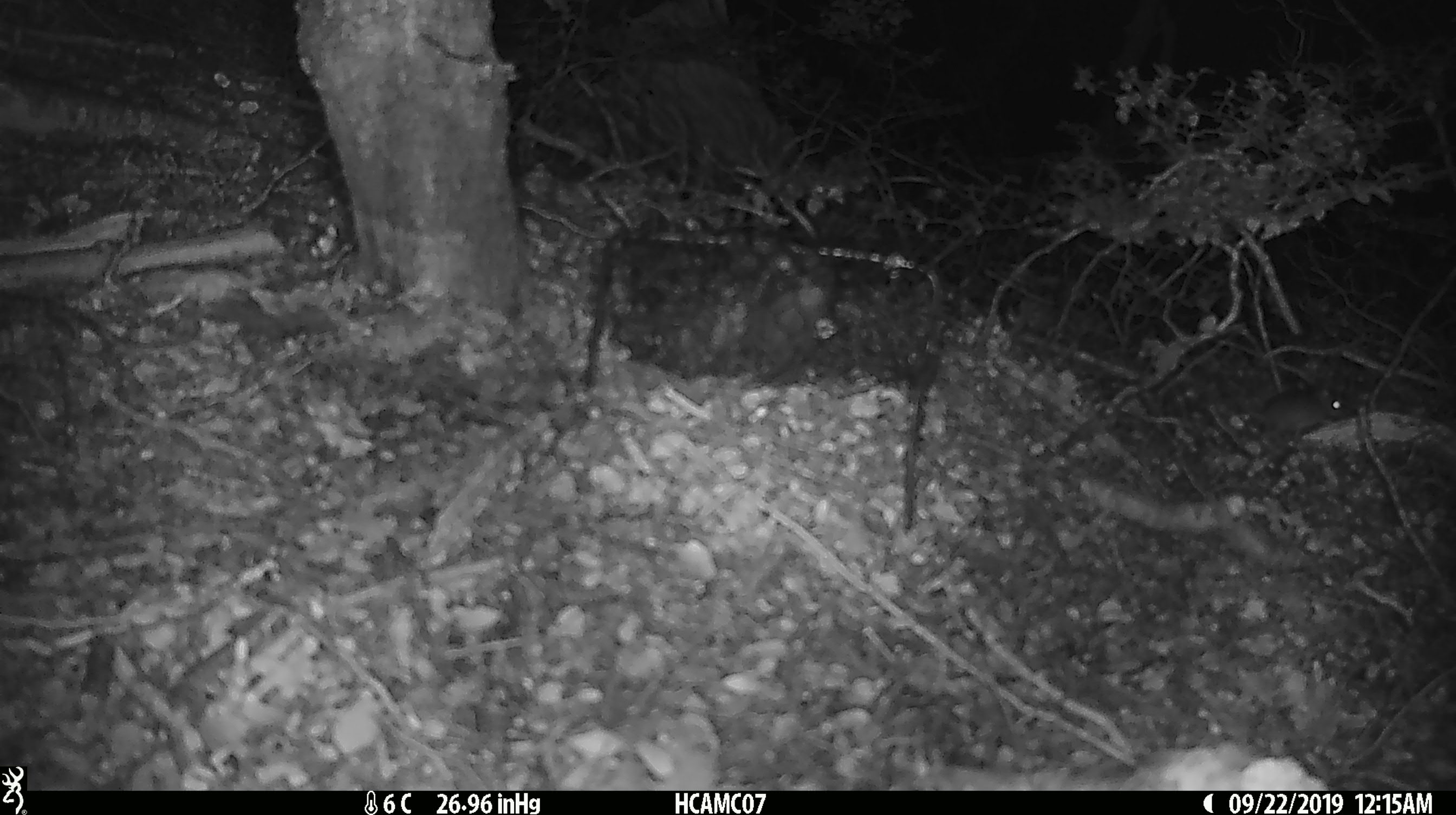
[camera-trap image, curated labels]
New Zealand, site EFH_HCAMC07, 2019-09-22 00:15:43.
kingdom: Animalia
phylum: Chordata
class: Mammalia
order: Rodentia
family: Muridae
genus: Mus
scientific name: Mus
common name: mouse